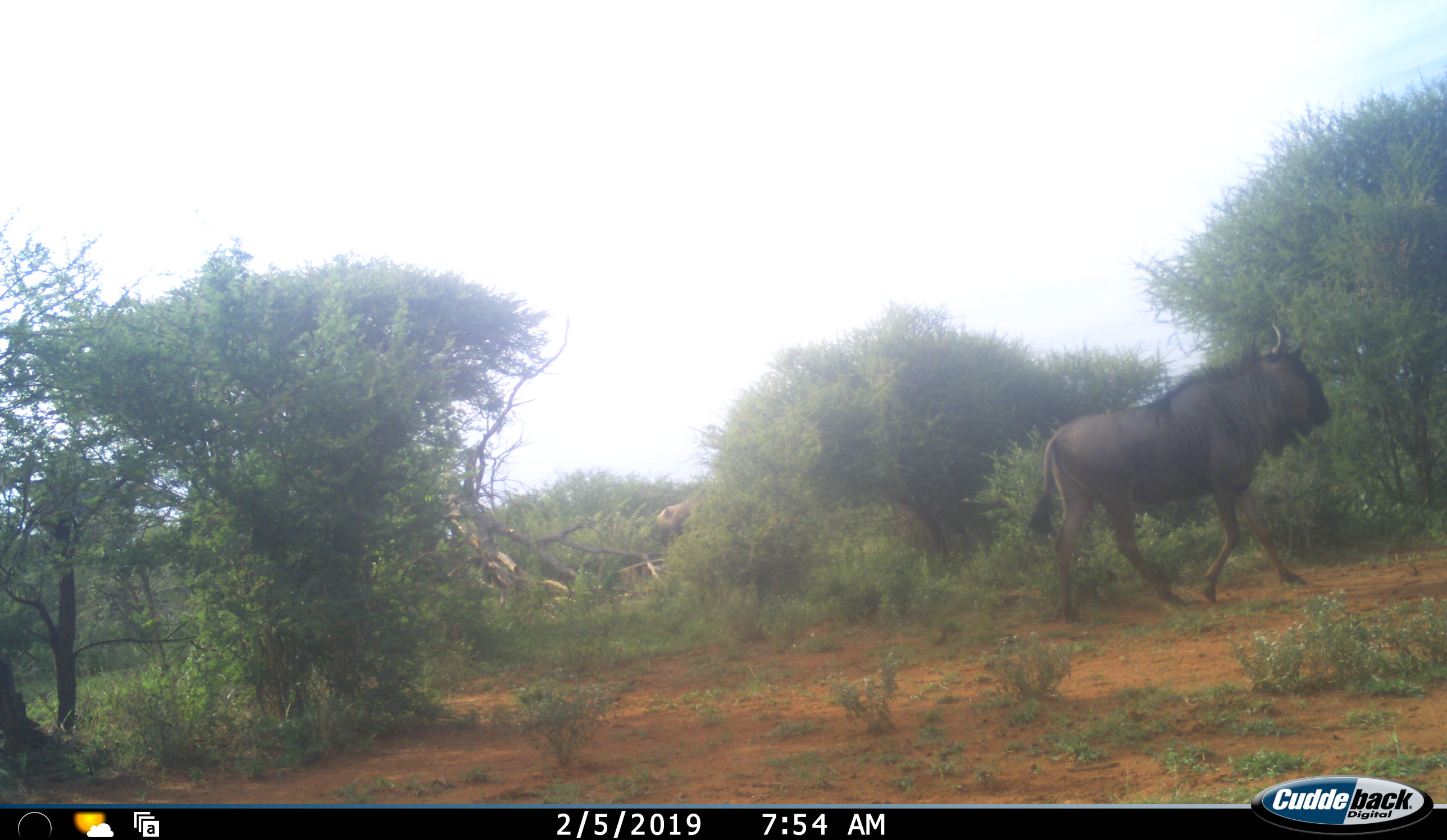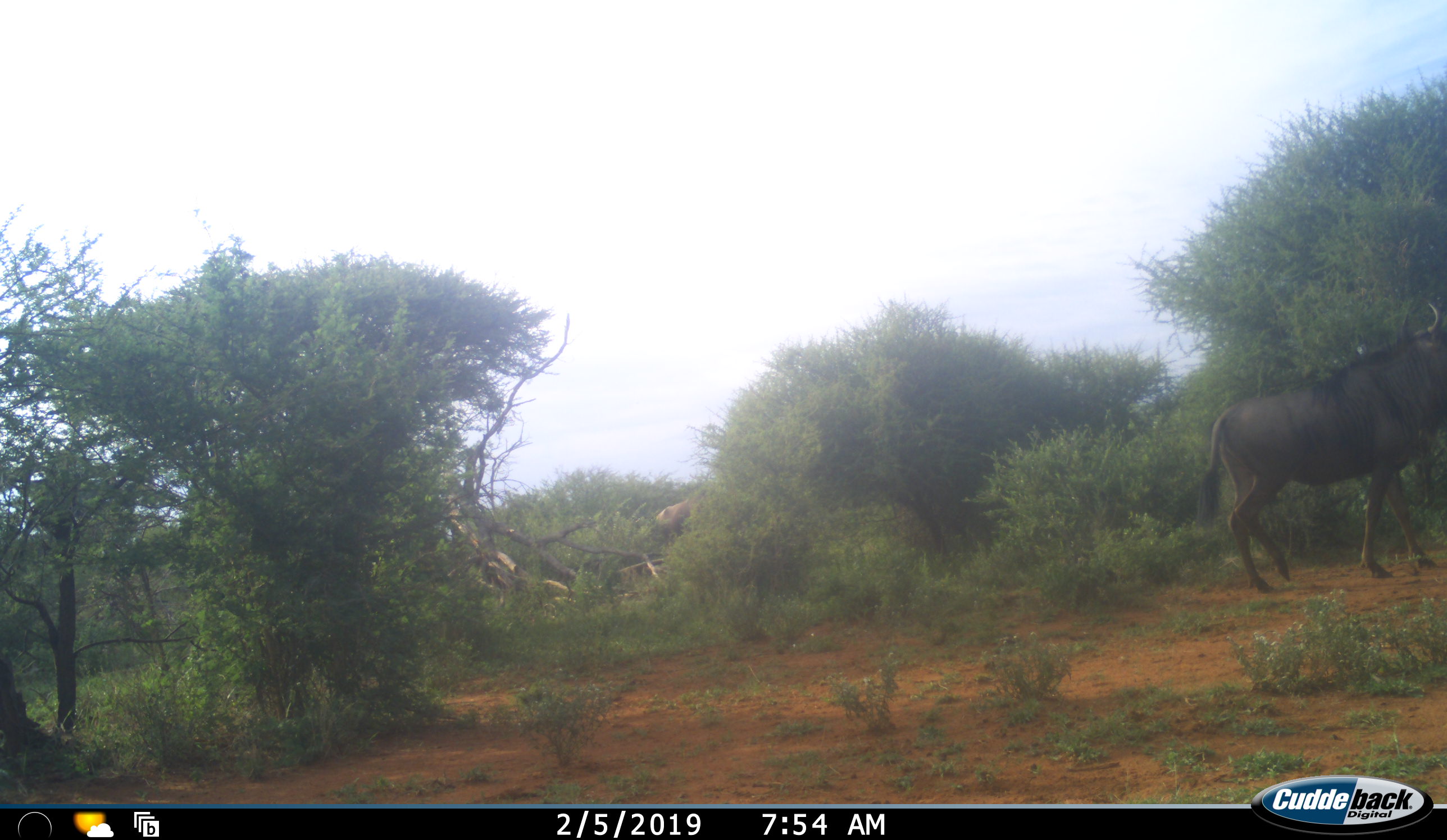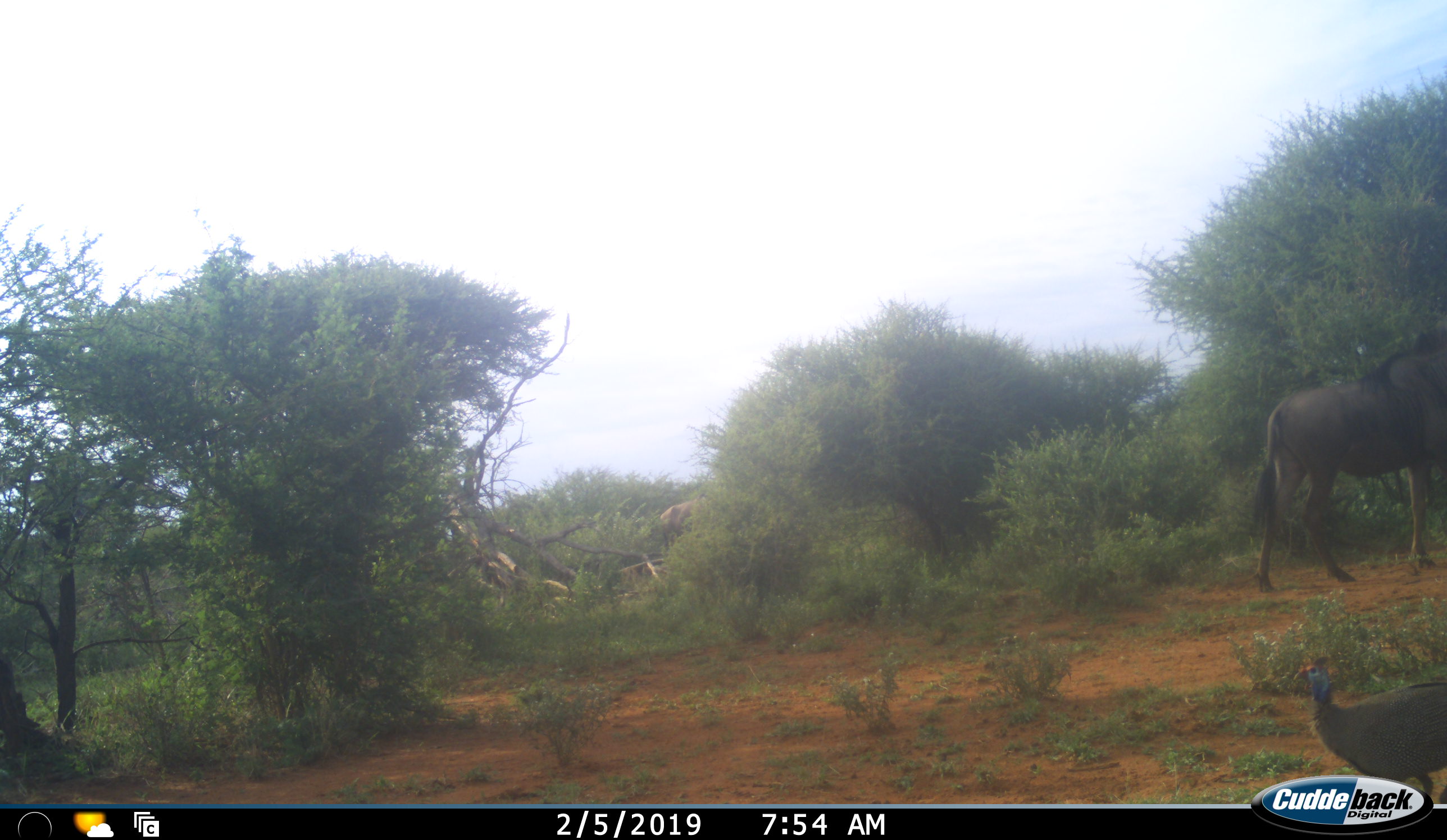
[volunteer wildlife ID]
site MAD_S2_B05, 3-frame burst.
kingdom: Animalia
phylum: Chordata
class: Mammalia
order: Artiodactyla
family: Bovidae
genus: Connochaetes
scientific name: Connochaetes taurinus taurinus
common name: blue wildebeest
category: wildebeestblue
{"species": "wildebeestblue (blue wildebeest) (Connochaetes taurinus taurinus)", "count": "1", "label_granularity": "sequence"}